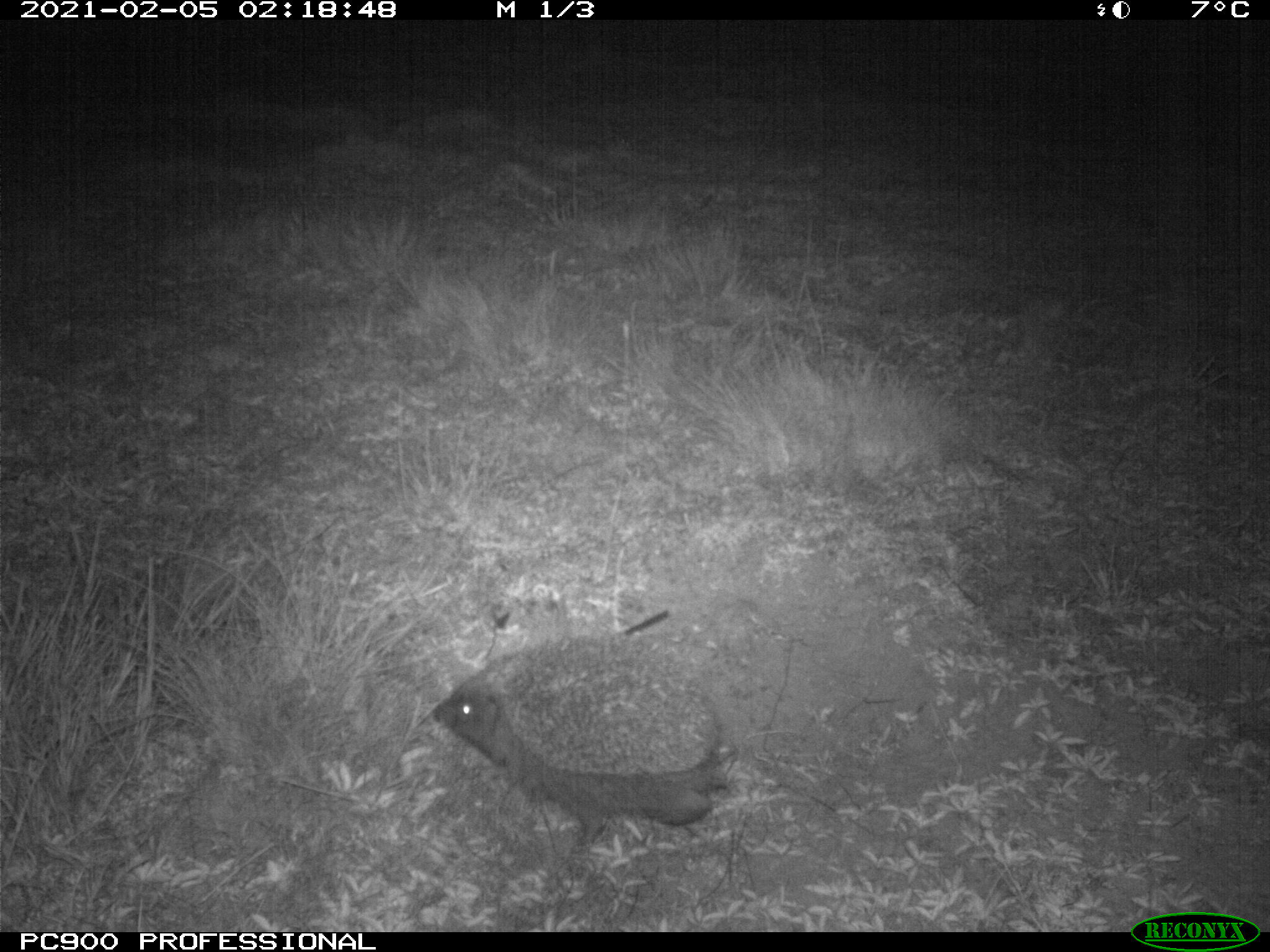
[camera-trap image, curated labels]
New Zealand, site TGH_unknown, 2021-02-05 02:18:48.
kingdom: Animalia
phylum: Chordata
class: Mammalia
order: Eulipotyphla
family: Erinaceidae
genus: Erinaceus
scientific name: Erinaceus europaeus europaeus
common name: european hedgehog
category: hedgehog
Hedgehog (european hedgehog) (Erinaceus europaeus europaeus).